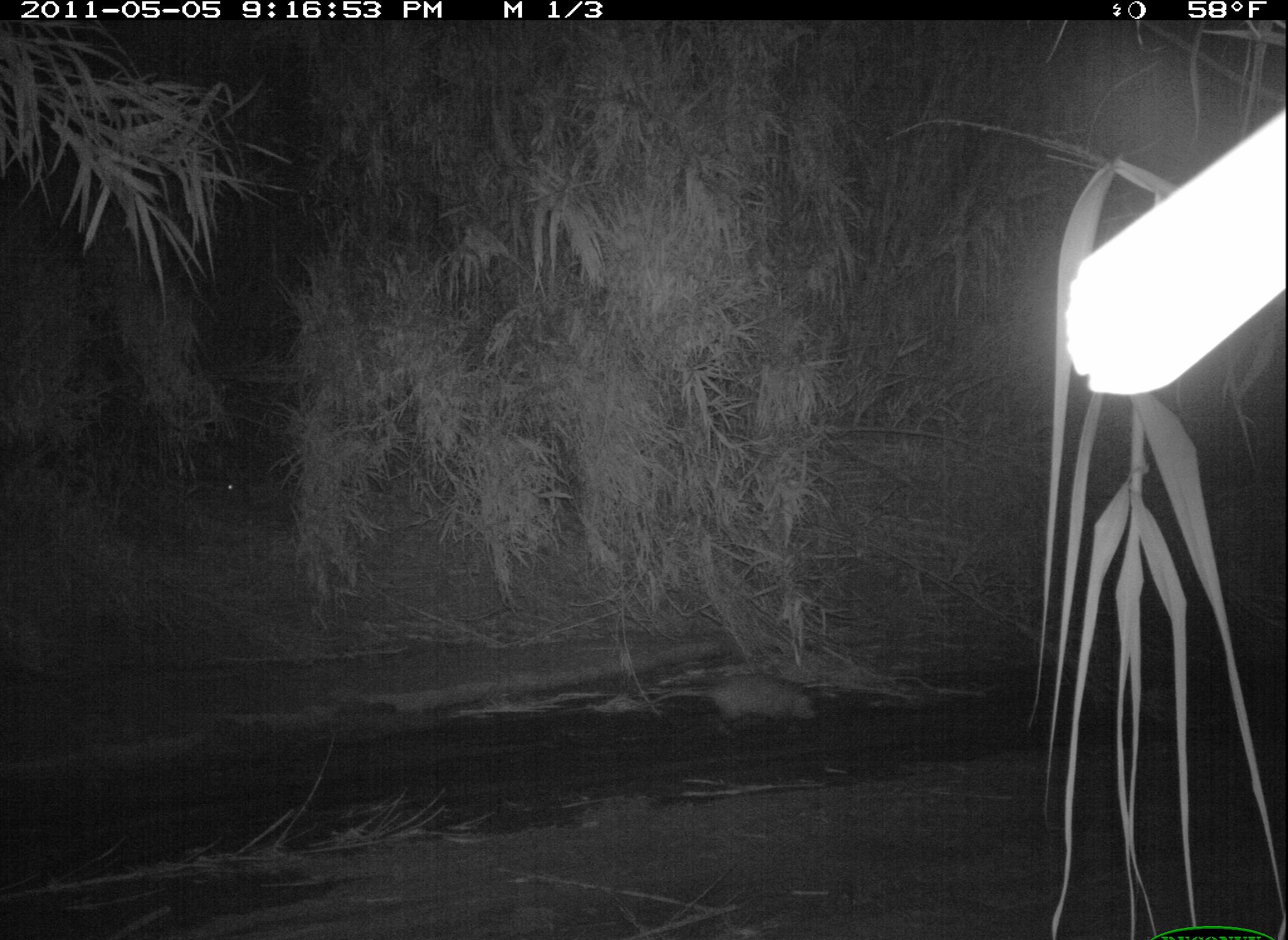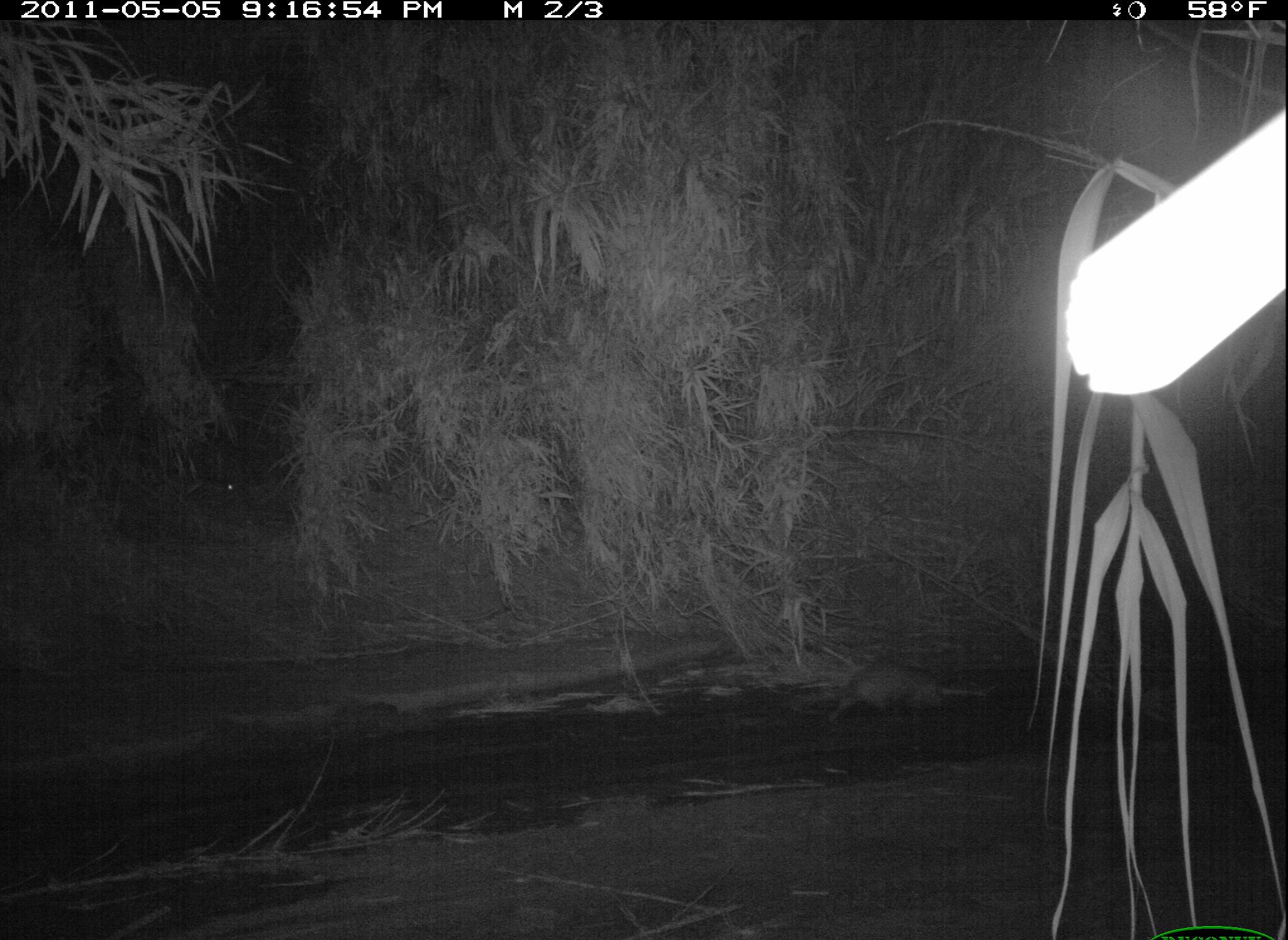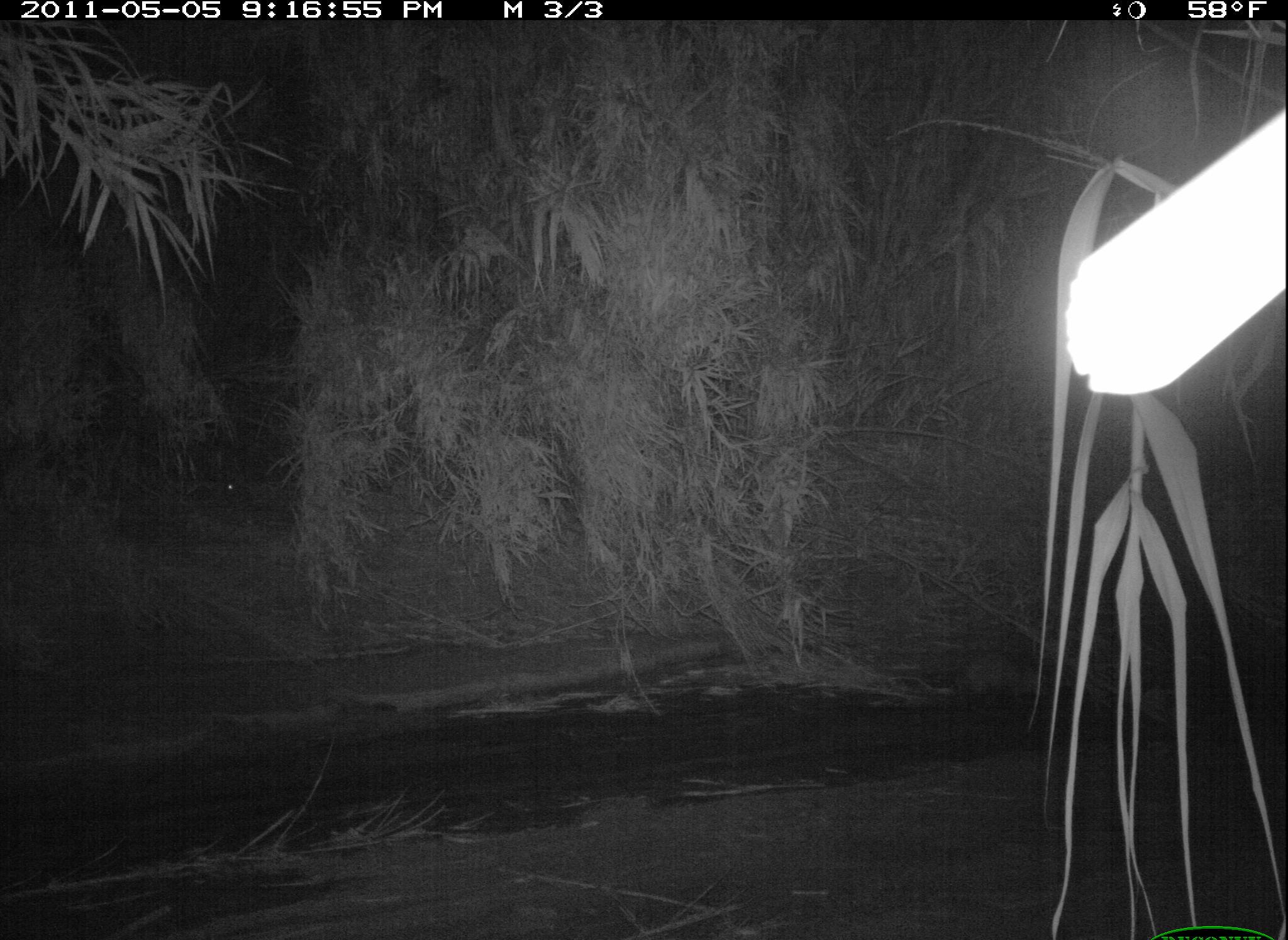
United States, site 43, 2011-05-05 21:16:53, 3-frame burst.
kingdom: Animalia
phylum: Chordata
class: Mammalia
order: Didelphimorphia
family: Didelphidae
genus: Didelphis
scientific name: Didelphis virginiana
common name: virginia opossum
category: opossum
Opossum (virginia opossum) (Didelphis virginiana).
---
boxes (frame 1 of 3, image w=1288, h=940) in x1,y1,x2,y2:
opossum: 631,664,848,739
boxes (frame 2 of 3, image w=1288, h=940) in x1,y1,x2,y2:
opossum: 819,647,995,729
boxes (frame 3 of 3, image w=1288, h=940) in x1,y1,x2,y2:
opossum: 934,633,1067,712